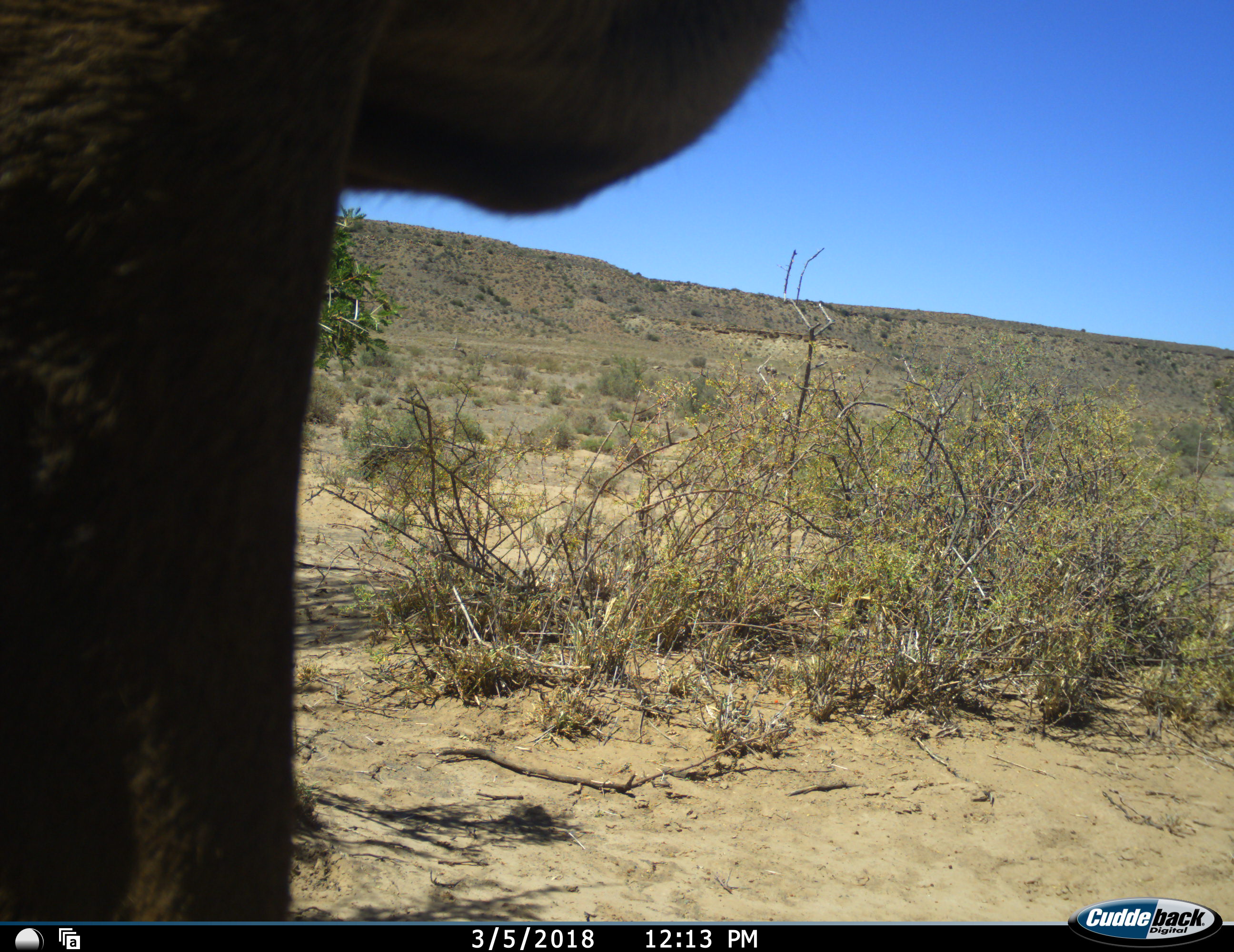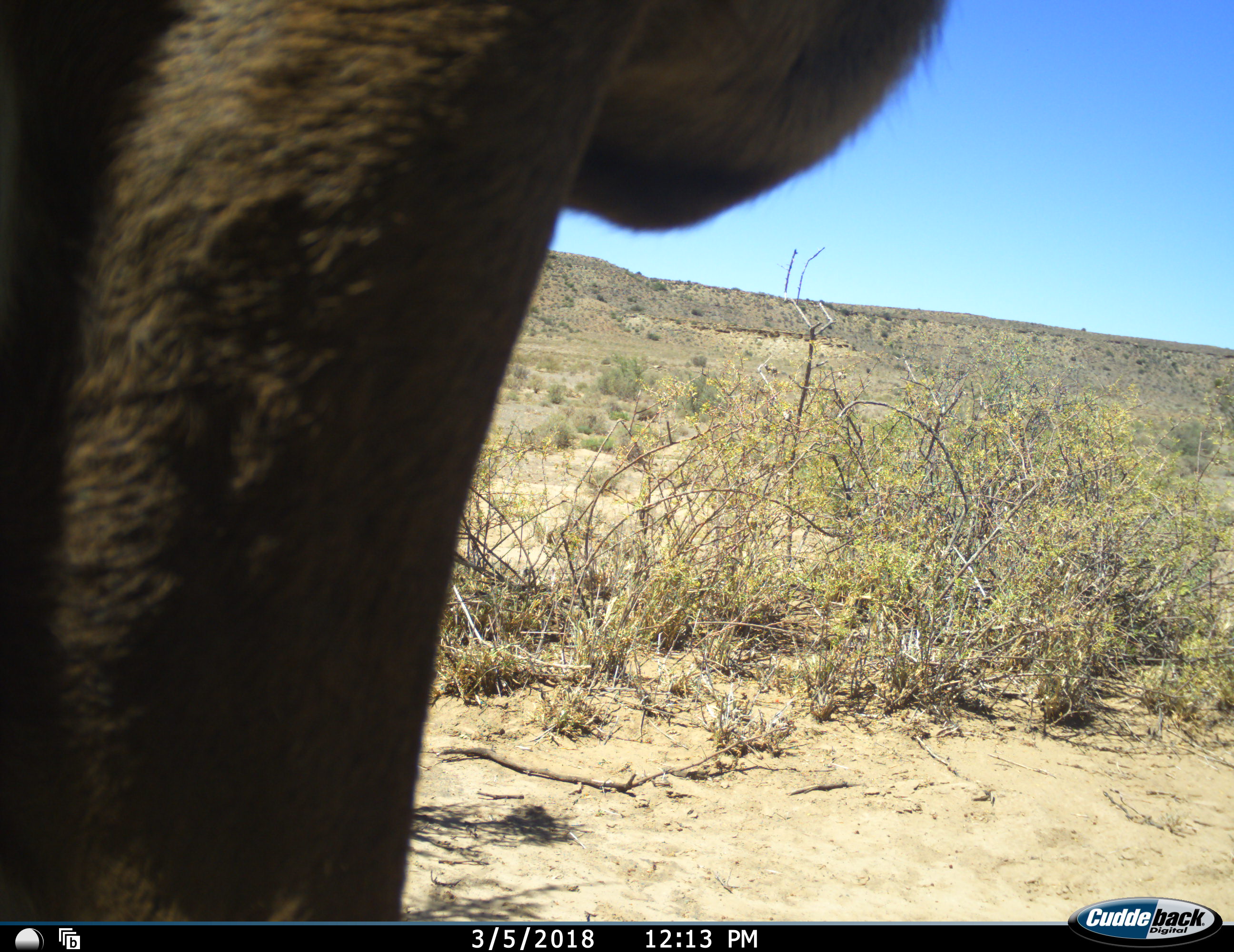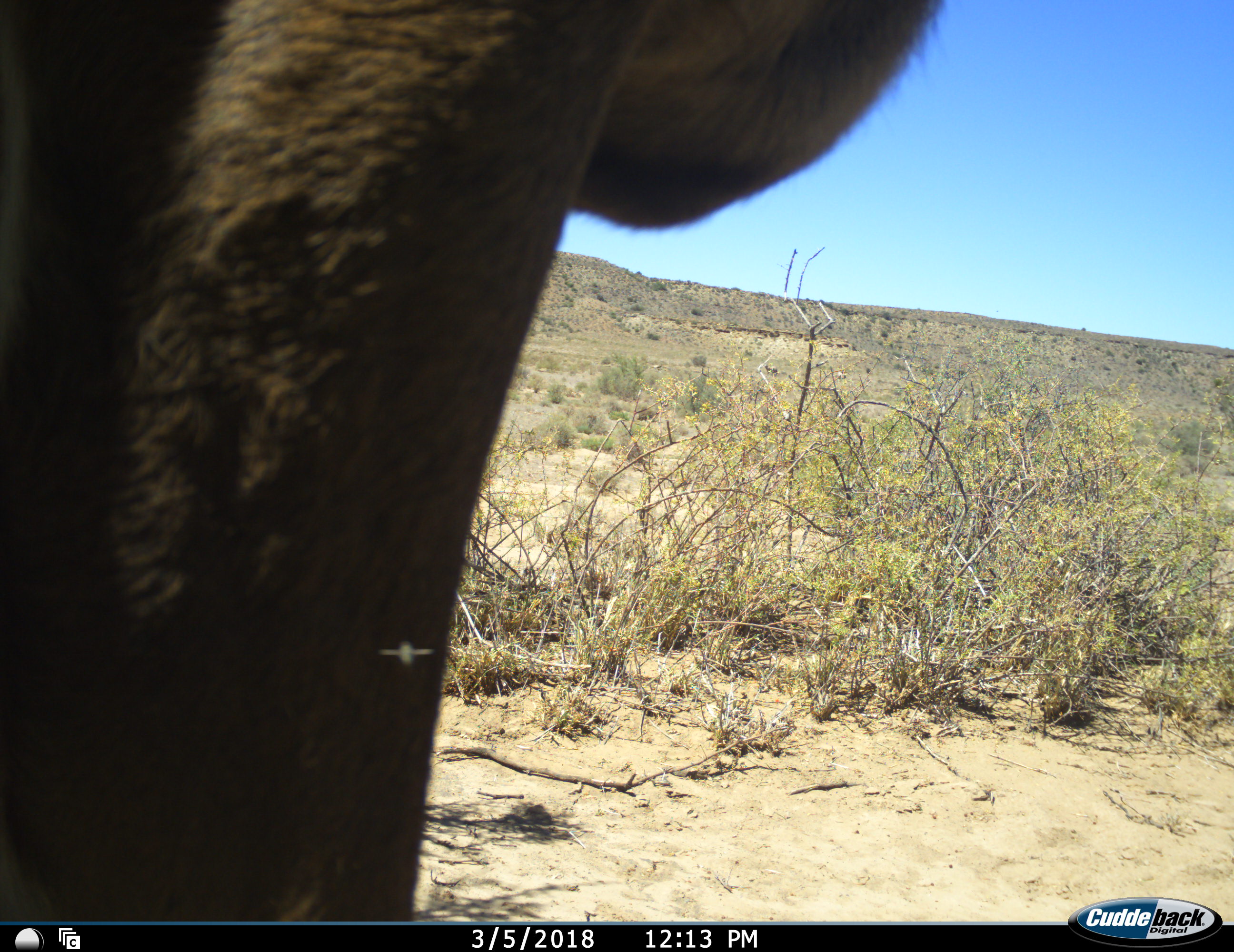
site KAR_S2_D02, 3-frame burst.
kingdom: Animalia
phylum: Chordata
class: Mammalia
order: Artiodactyla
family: Bovidae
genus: Tragelaphus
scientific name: Tragelaphus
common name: kudu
Kudu (Tragelaphus), count 1. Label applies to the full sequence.